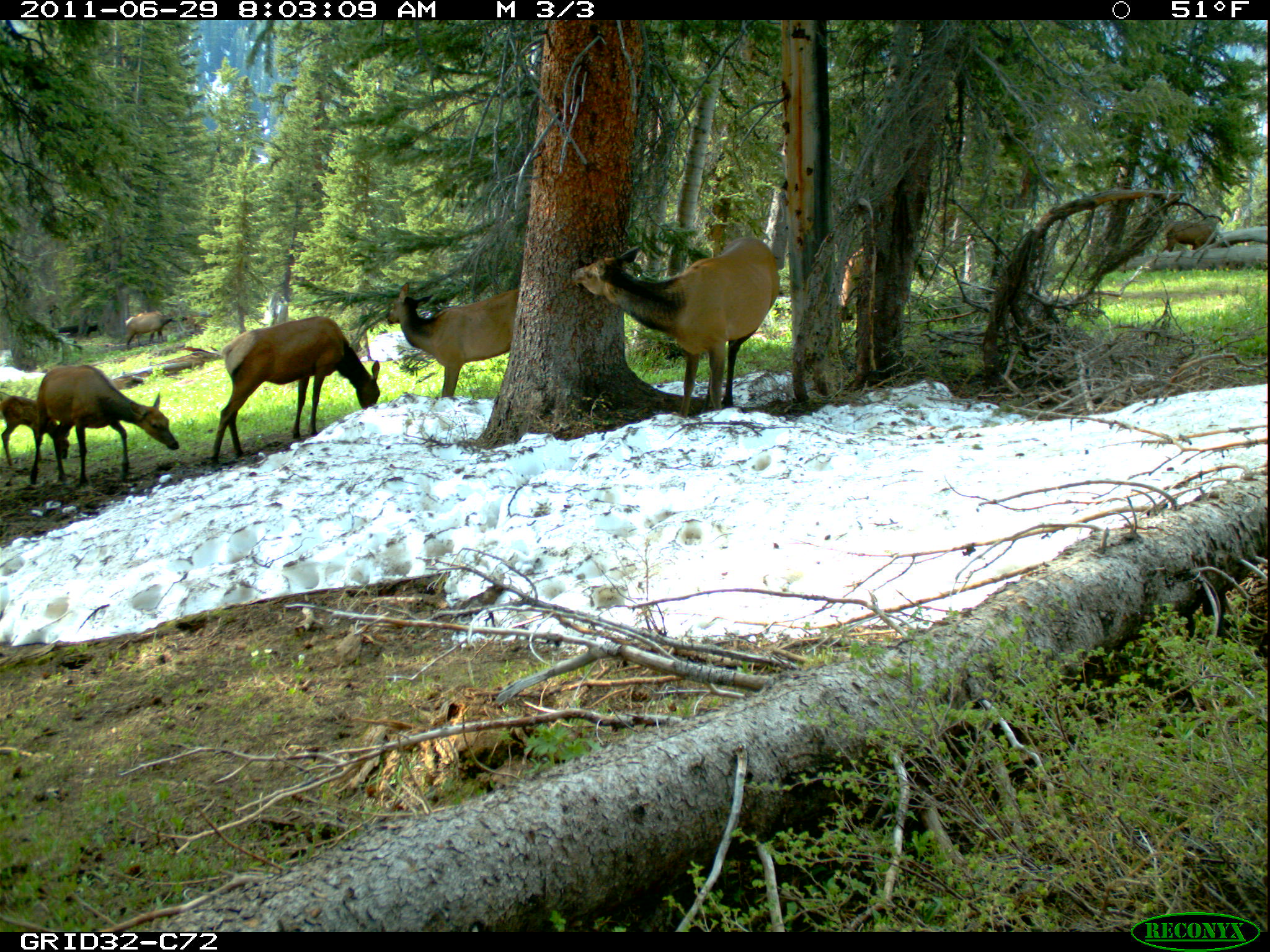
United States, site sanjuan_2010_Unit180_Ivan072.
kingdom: Animalia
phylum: Chordata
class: Mammalia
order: Artiodactyla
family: Cervidae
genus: Cervus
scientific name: Cervus elaphus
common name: red deer